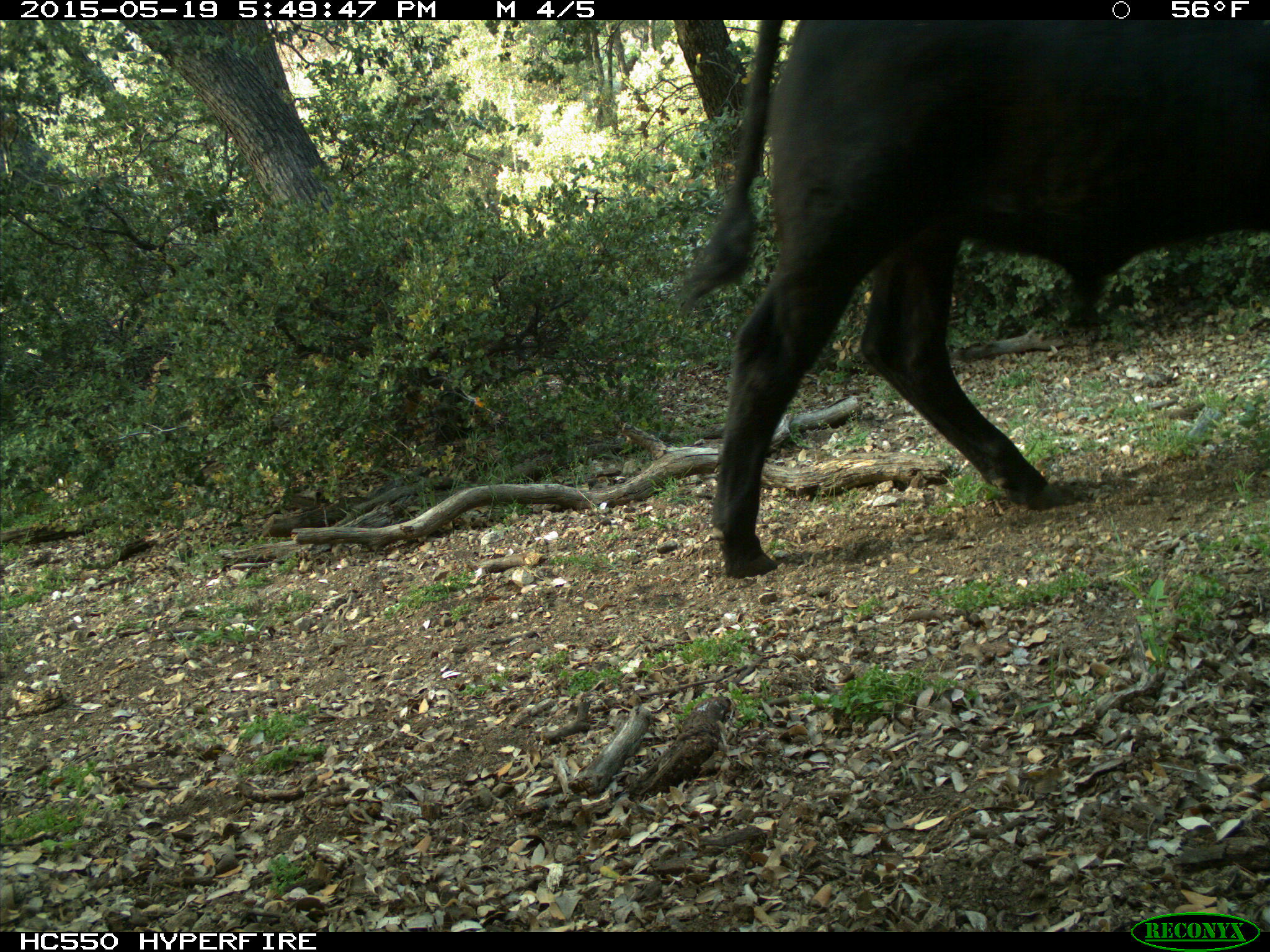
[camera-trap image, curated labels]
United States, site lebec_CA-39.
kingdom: Animalia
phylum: Chordata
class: Mammalia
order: Artiodactyla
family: Bovidae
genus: Bos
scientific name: Bos taurus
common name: domestic cow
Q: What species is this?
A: Bos taurus (domestic cow).